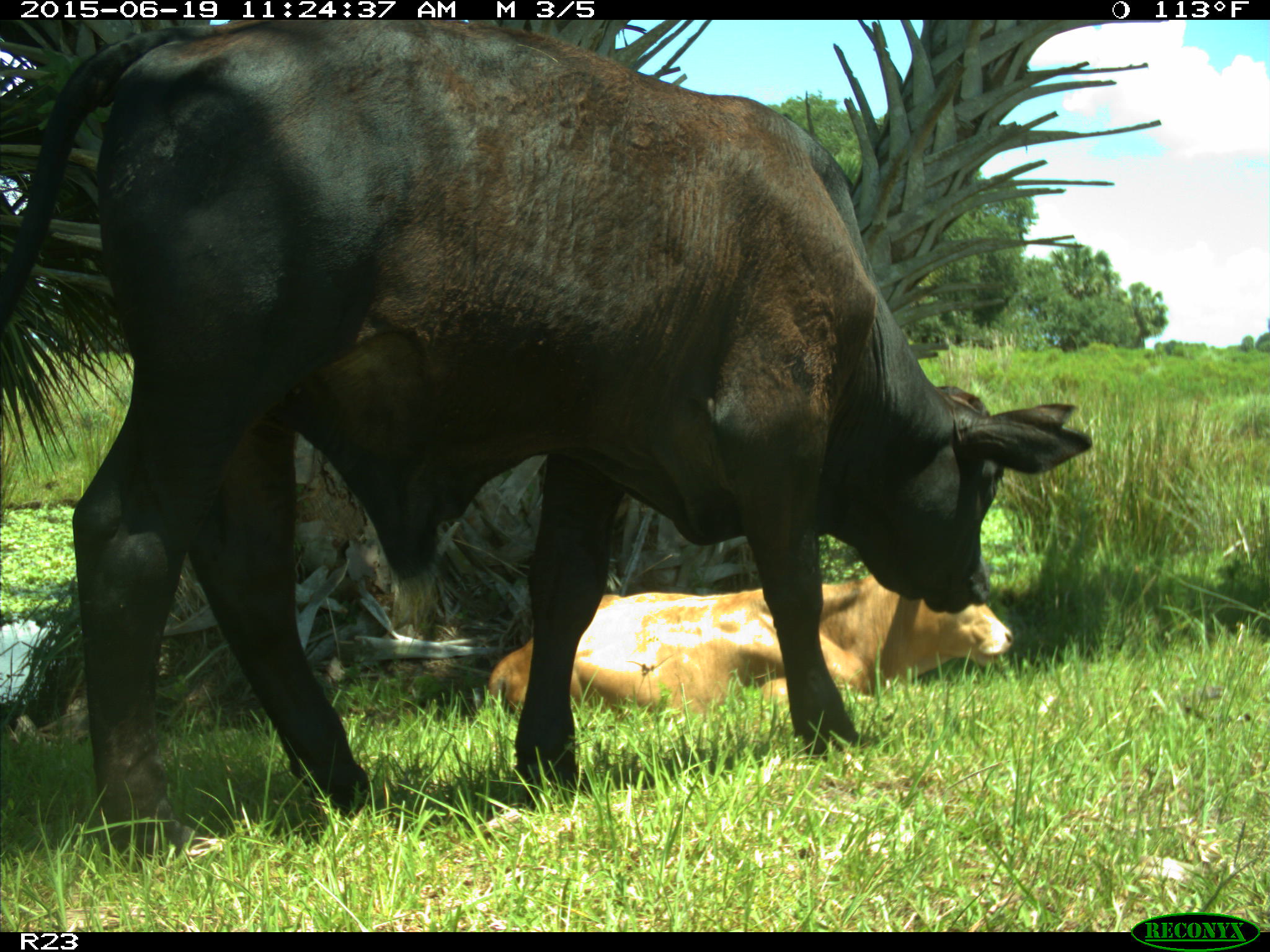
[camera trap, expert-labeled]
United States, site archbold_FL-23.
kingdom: Animalia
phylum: Chordata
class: Mammalia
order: Artiodactyla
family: Bovidae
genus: Bos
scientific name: Bos taurus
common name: domestic cow